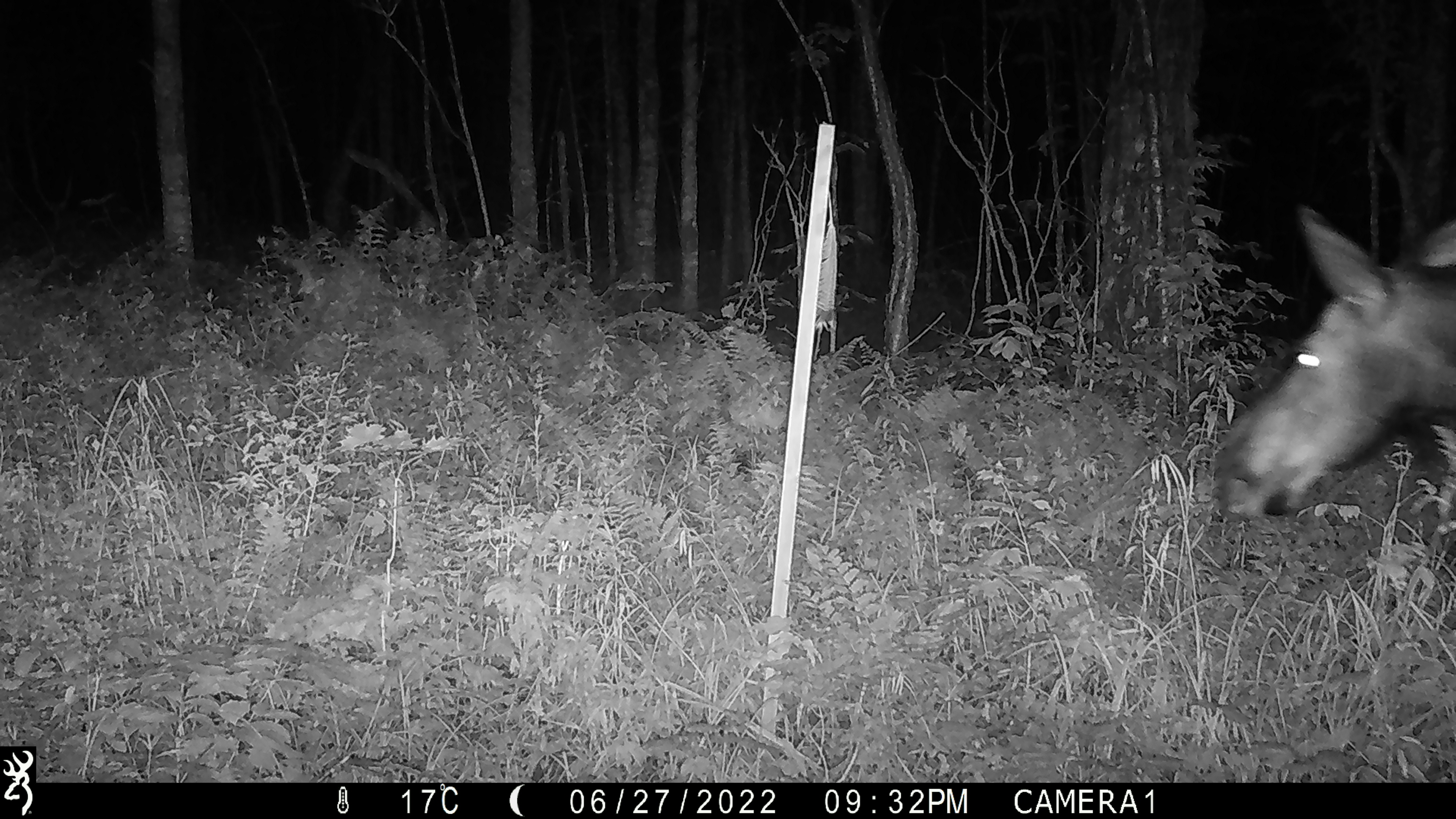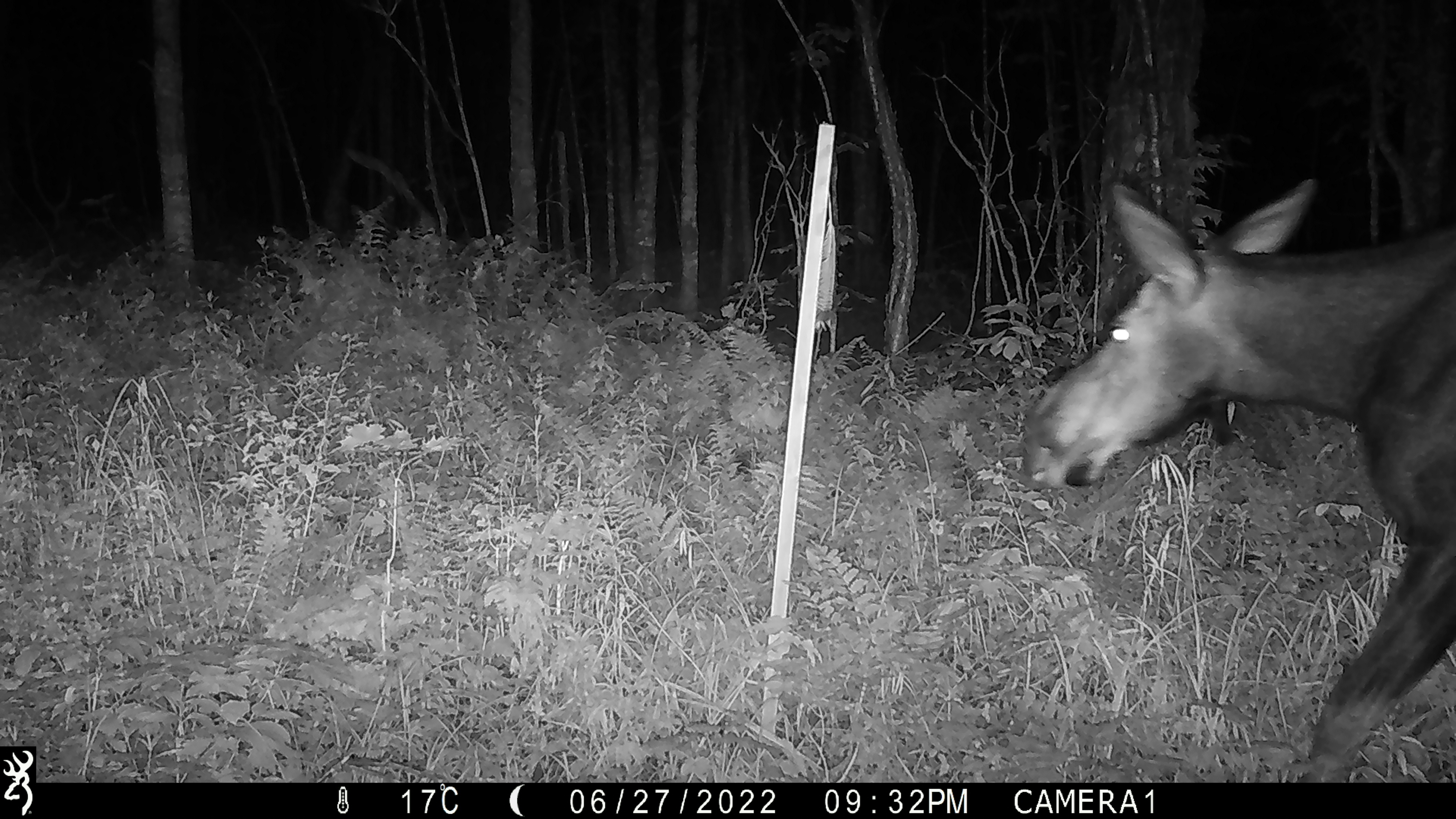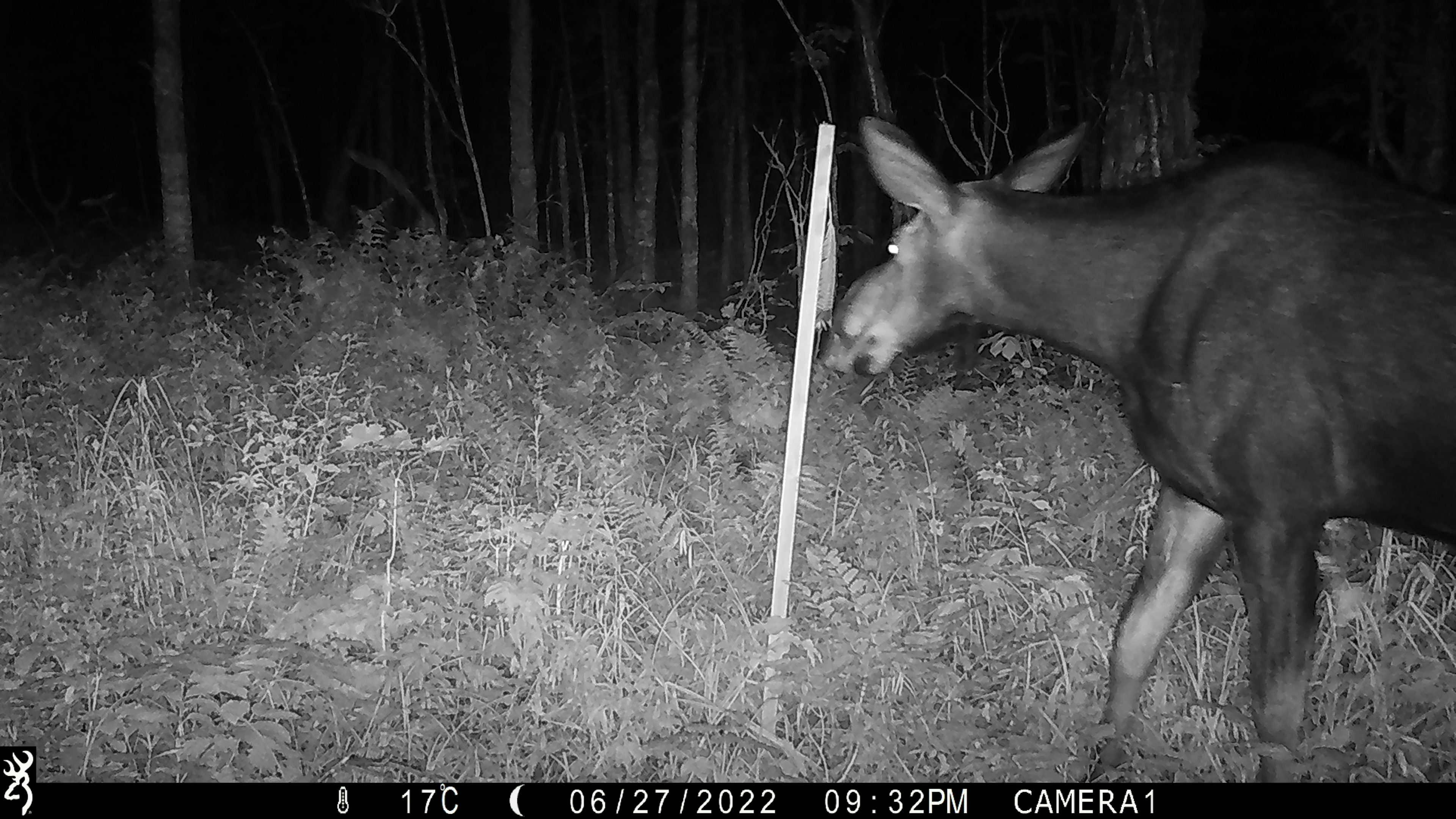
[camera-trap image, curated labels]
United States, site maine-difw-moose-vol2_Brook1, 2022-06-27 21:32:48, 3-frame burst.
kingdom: Animalia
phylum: Chordata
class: Mammalia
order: Artiodactyla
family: Cervidae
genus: Alces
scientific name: Alces alces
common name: moose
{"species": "moose (Alces alces)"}